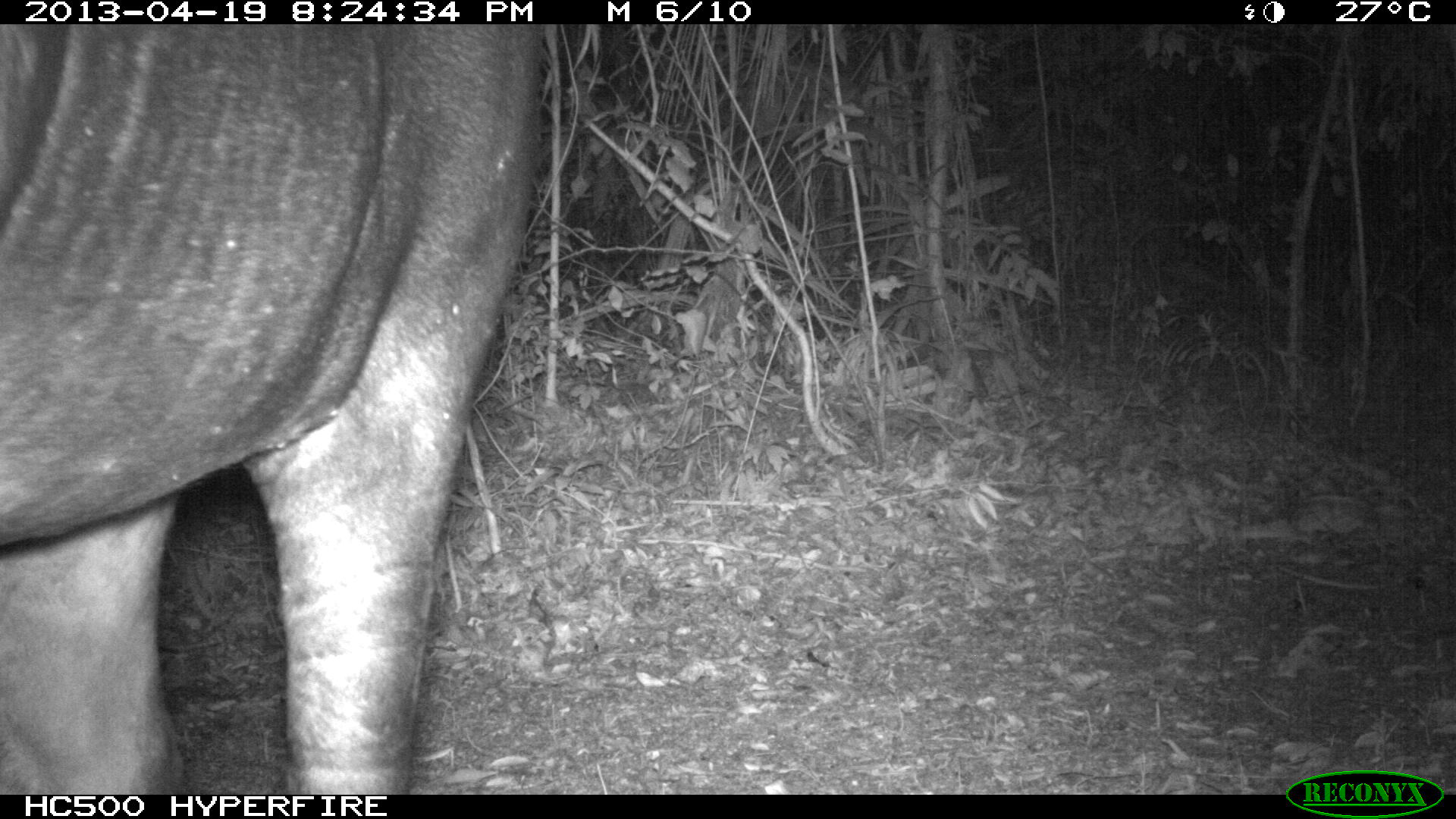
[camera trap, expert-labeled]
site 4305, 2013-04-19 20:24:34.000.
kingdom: Animalia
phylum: Chordata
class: Mammalia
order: Perissodactyla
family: Tapiridae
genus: Tapirus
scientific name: Tapirus bairdii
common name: baird's tapir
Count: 2.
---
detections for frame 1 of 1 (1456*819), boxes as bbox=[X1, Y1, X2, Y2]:
tapirus bairdii: bbox=[0, 24, 549, 794]